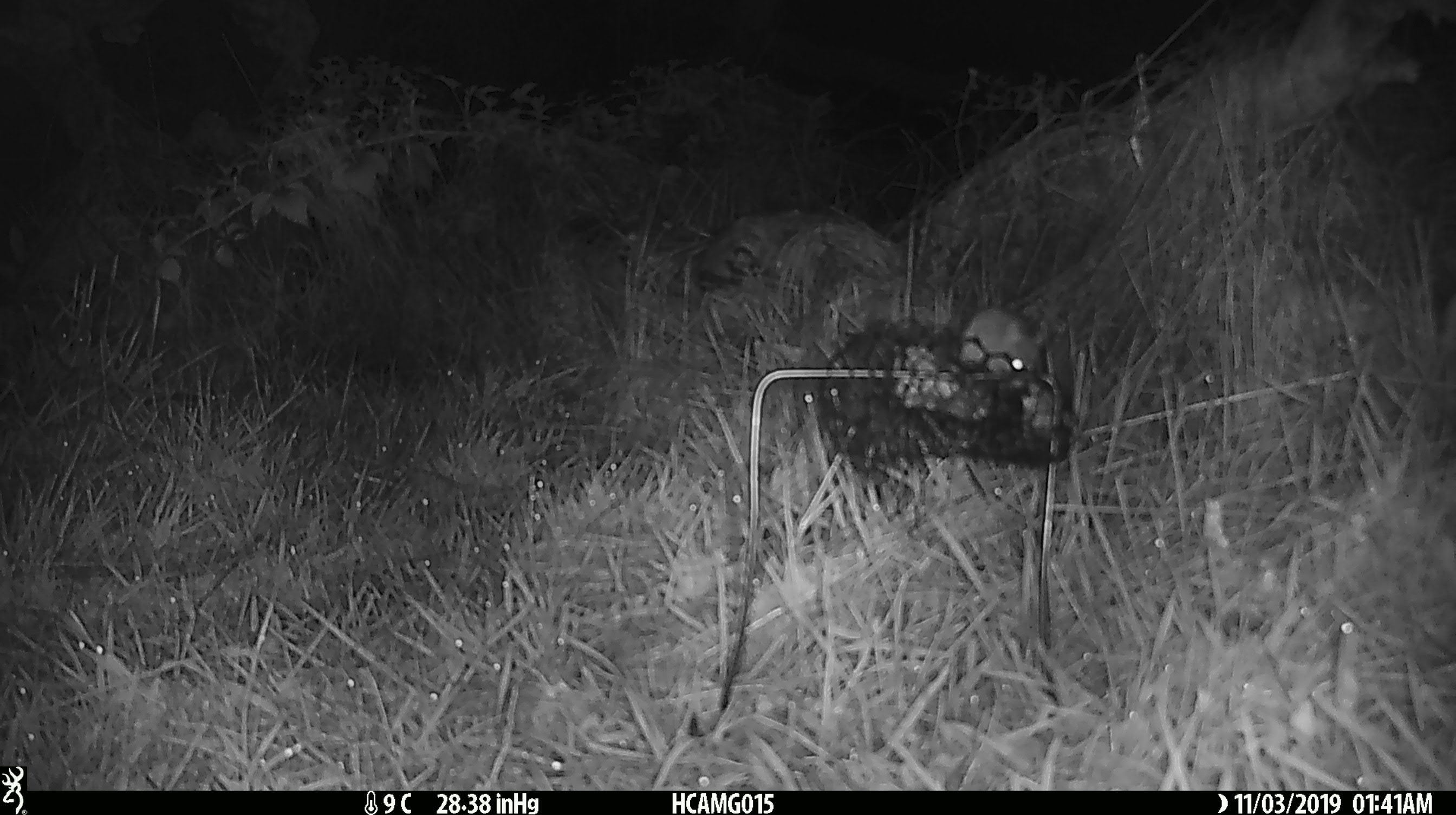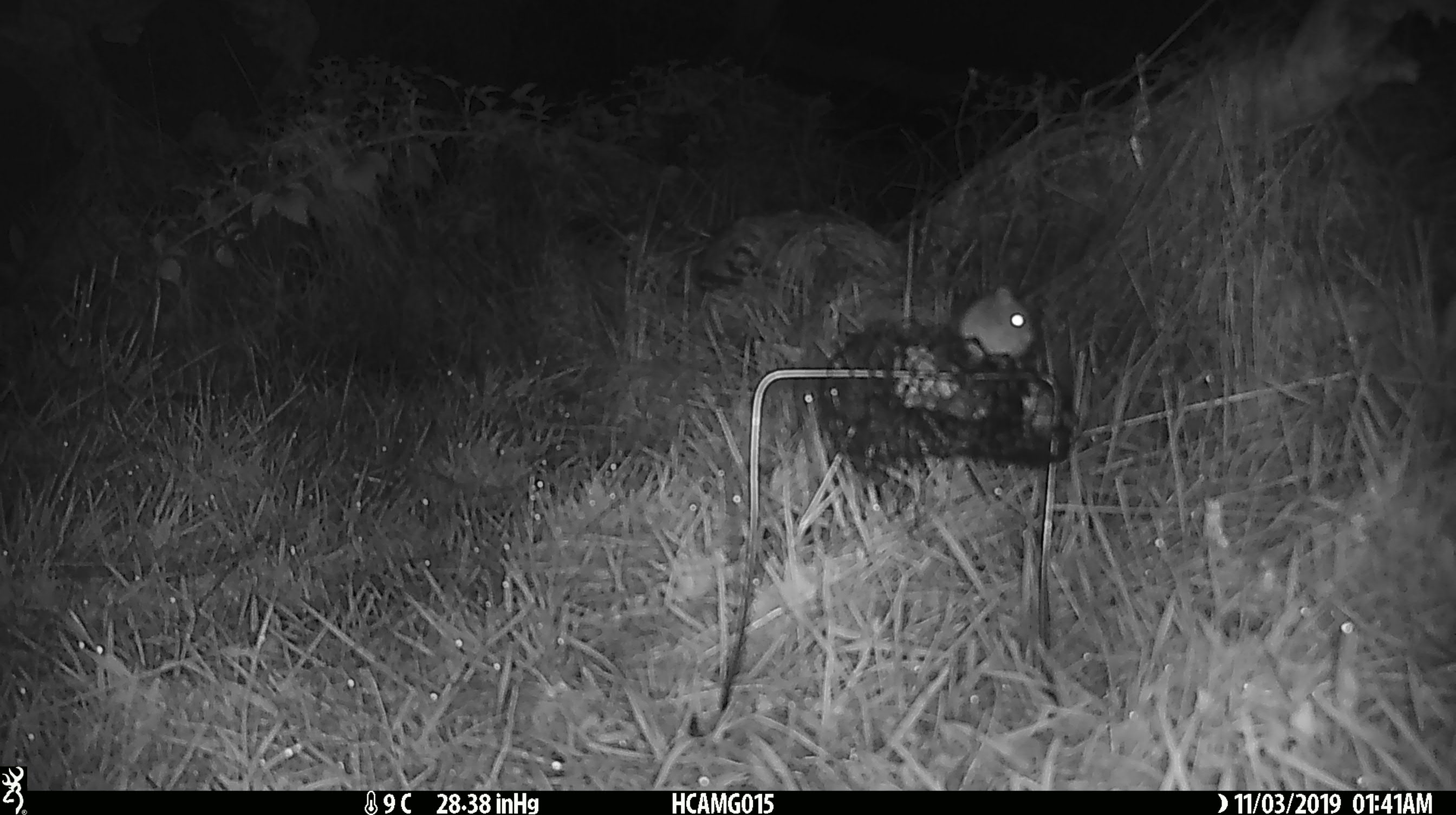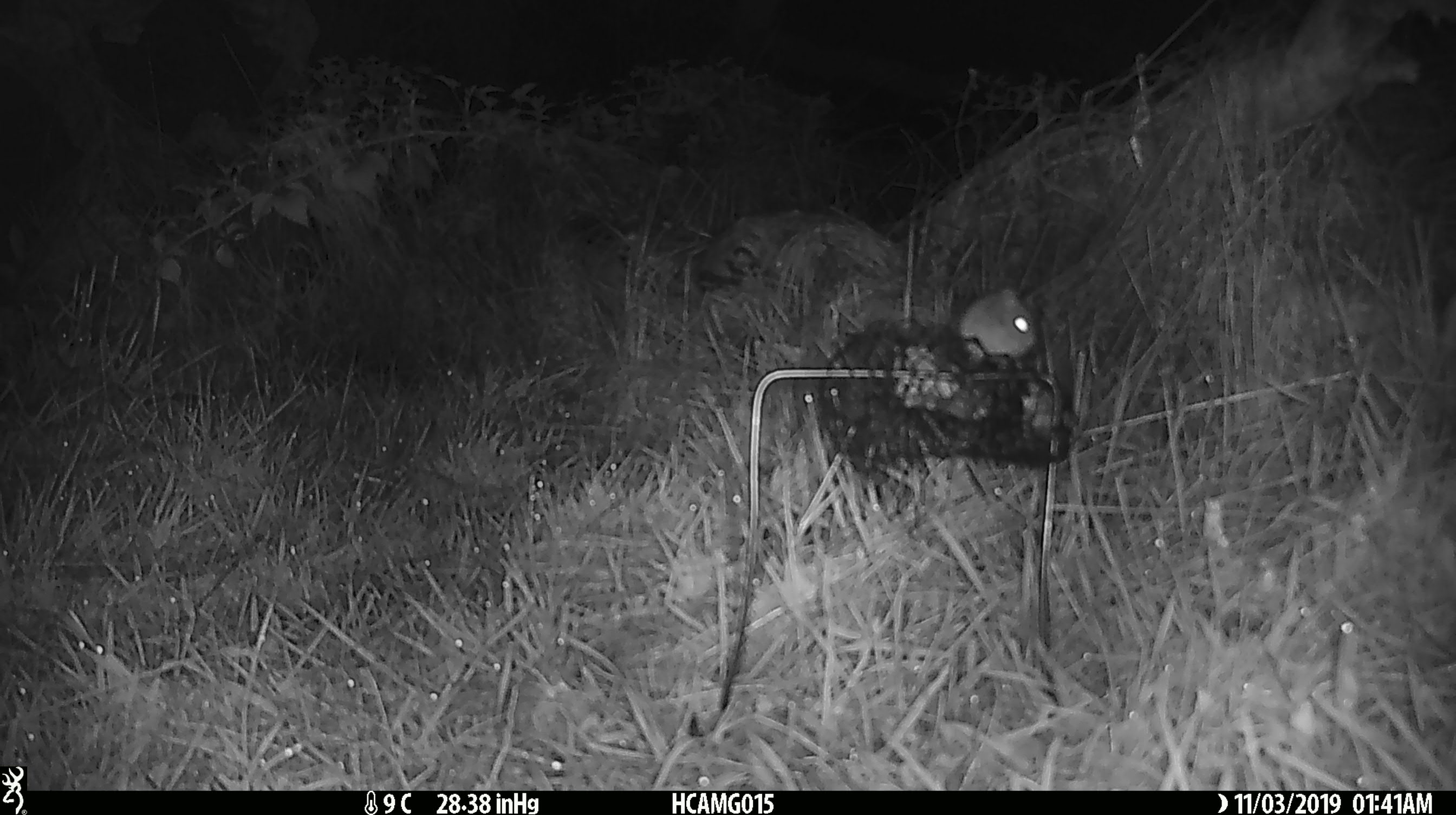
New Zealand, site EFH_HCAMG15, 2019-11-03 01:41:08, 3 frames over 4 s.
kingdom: Animalia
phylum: Chordata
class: Mammalia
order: Rodentia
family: Muridae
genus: Mus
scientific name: Mus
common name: mouse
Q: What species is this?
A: Mouse (Mus).